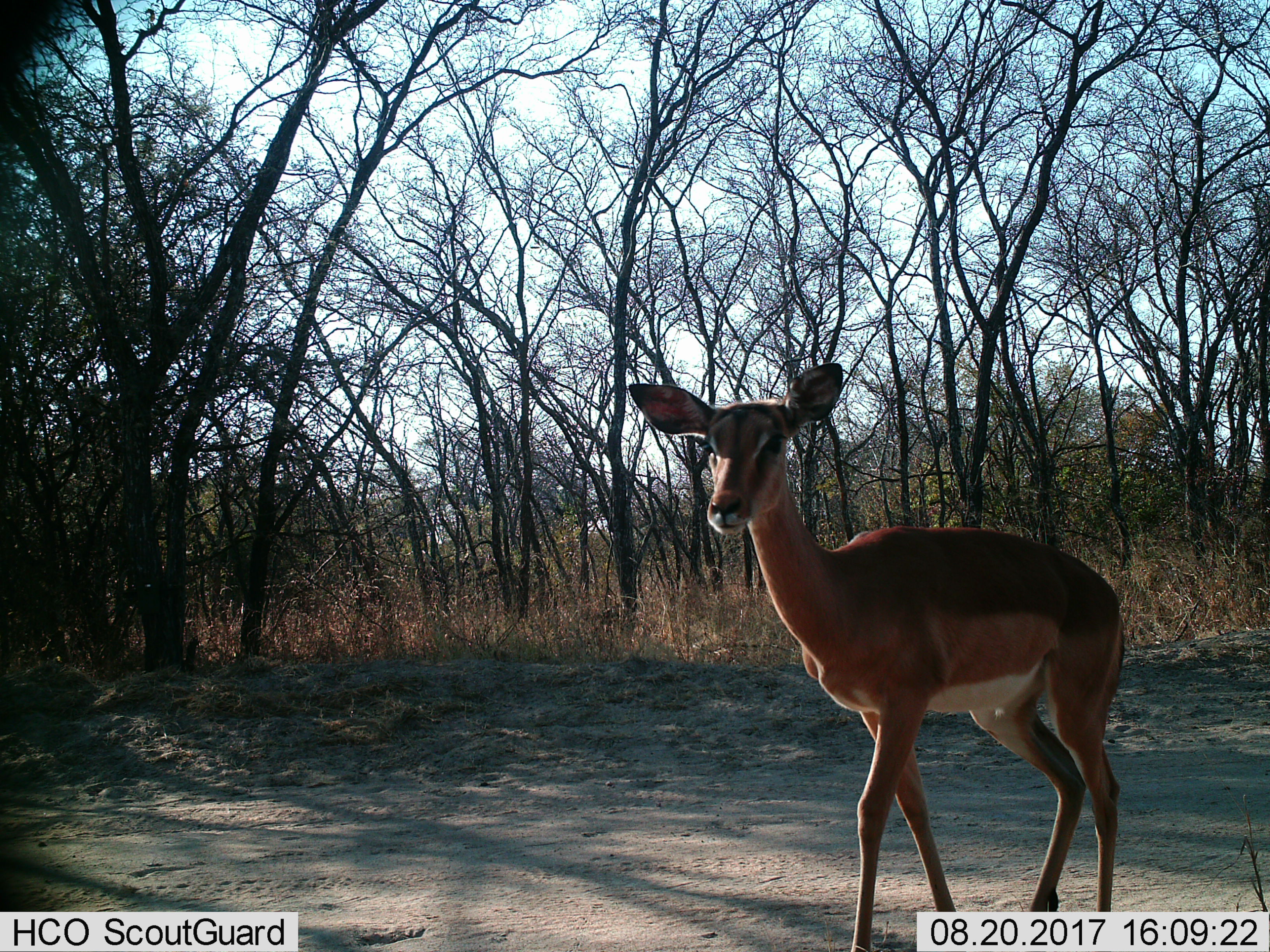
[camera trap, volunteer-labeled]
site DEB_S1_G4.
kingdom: Animalia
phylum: Chordata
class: Mammalia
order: Artiodactyla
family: Bovidae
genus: Aepyceros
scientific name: Aepyceros melampus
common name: impala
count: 1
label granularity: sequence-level